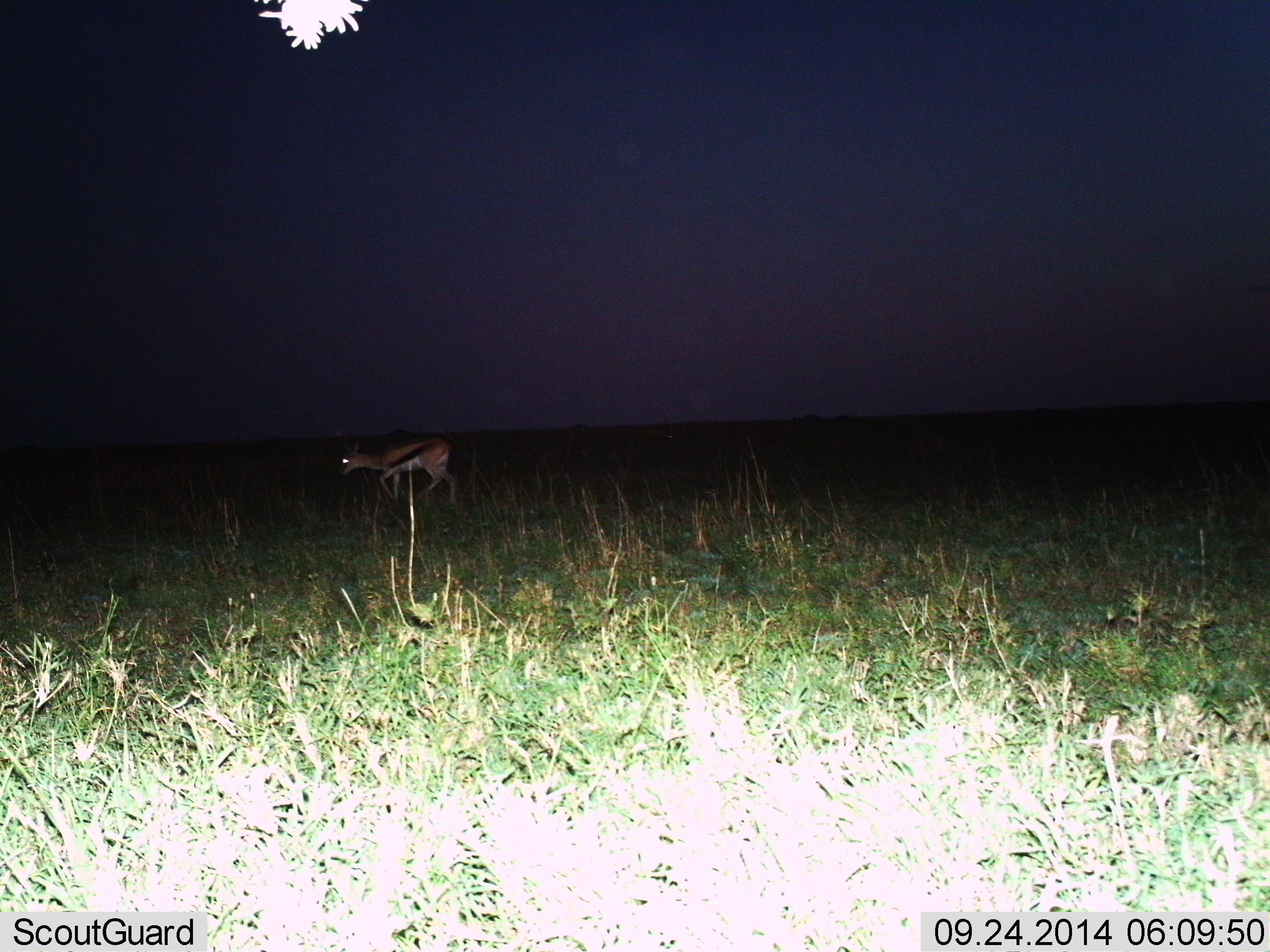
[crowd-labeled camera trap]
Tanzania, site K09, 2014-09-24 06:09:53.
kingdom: Animalia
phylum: Chordata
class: Mammalia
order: Artiodactyla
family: Bovidae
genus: Eudorcas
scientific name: Eudorcas thomsonii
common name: thomson's gazelle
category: gazellethomsons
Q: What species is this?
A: Gazellethomsons (thomson's gazelle) (Eudorcas thomsonii).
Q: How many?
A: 1.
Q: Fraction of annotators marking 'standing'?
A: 40%.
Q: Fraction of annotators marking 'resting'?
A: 0%.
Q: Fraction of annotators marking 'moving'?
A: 60%.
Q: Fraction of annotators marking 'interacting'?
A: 0%.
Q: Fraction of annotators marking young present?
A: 0%.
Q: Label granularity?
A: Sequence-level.